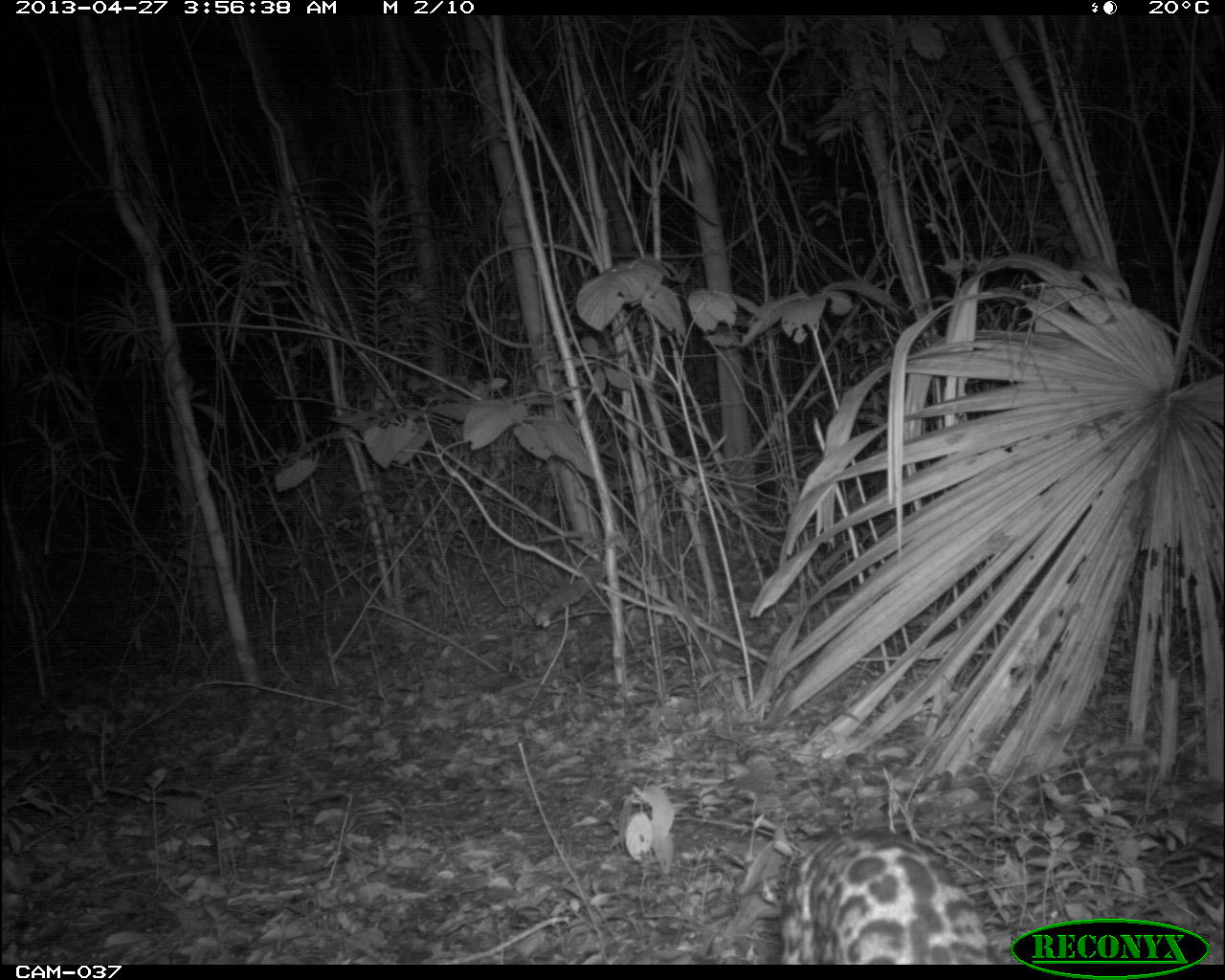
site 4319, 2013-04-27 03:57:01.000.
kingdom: Animalia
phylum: Chordata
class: Mammalia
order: Carnivora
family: Felidae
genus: Leopardus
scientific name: Leopardus pardalis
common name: ocelot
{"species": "Leopardus pardalis (ocelot)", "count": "1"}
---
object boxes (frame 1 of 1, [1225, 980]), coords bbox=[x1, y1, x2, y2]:
leopardus pardalis: bbox=[777, 824, 993, 965]